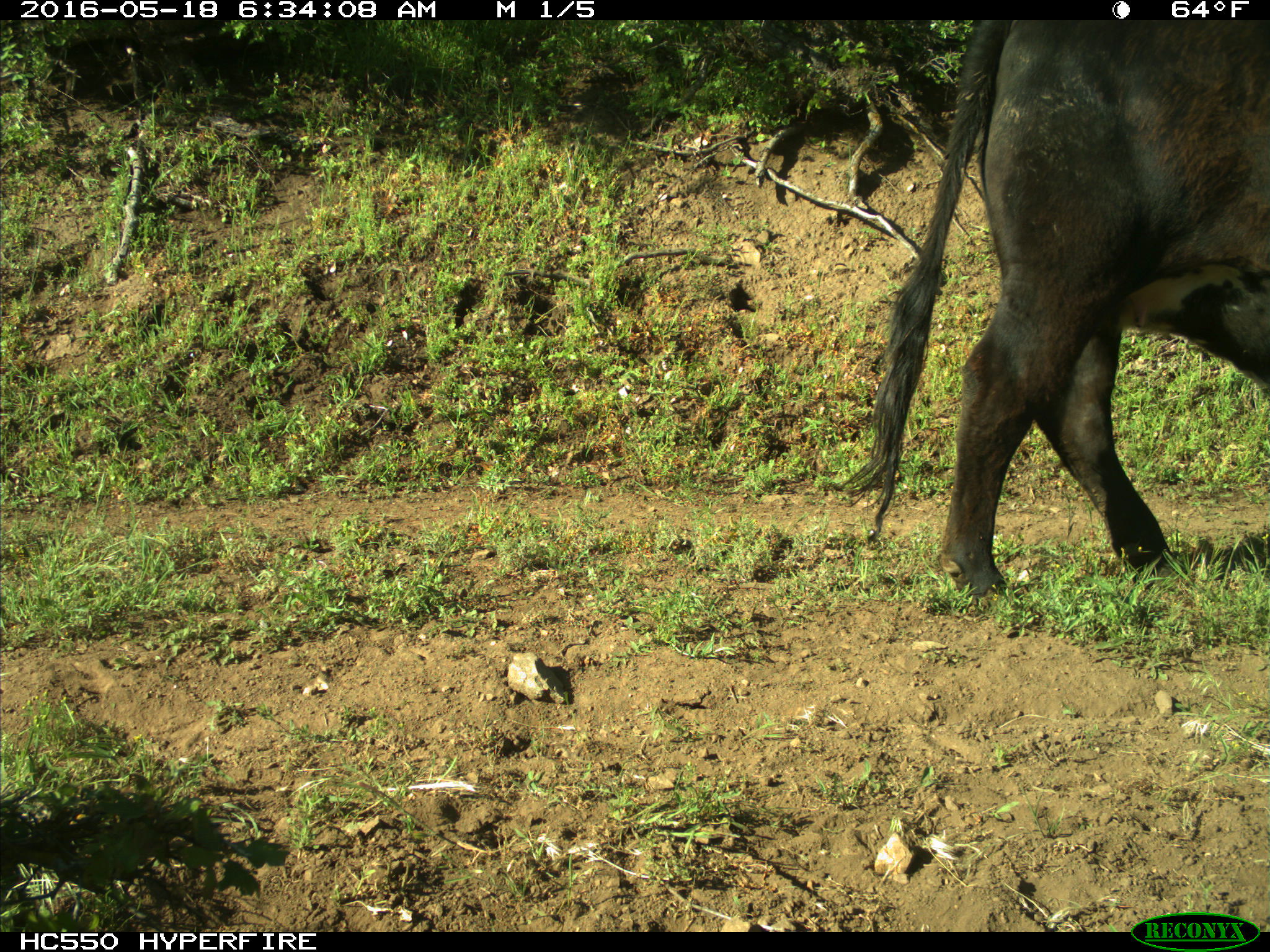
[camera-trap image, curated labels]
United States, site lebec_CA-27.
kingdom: Animalia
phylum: Chordata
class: Mammalia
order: Artiodactyla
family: Bovidae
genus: Bos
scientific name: Bos taurus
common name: domestic cow